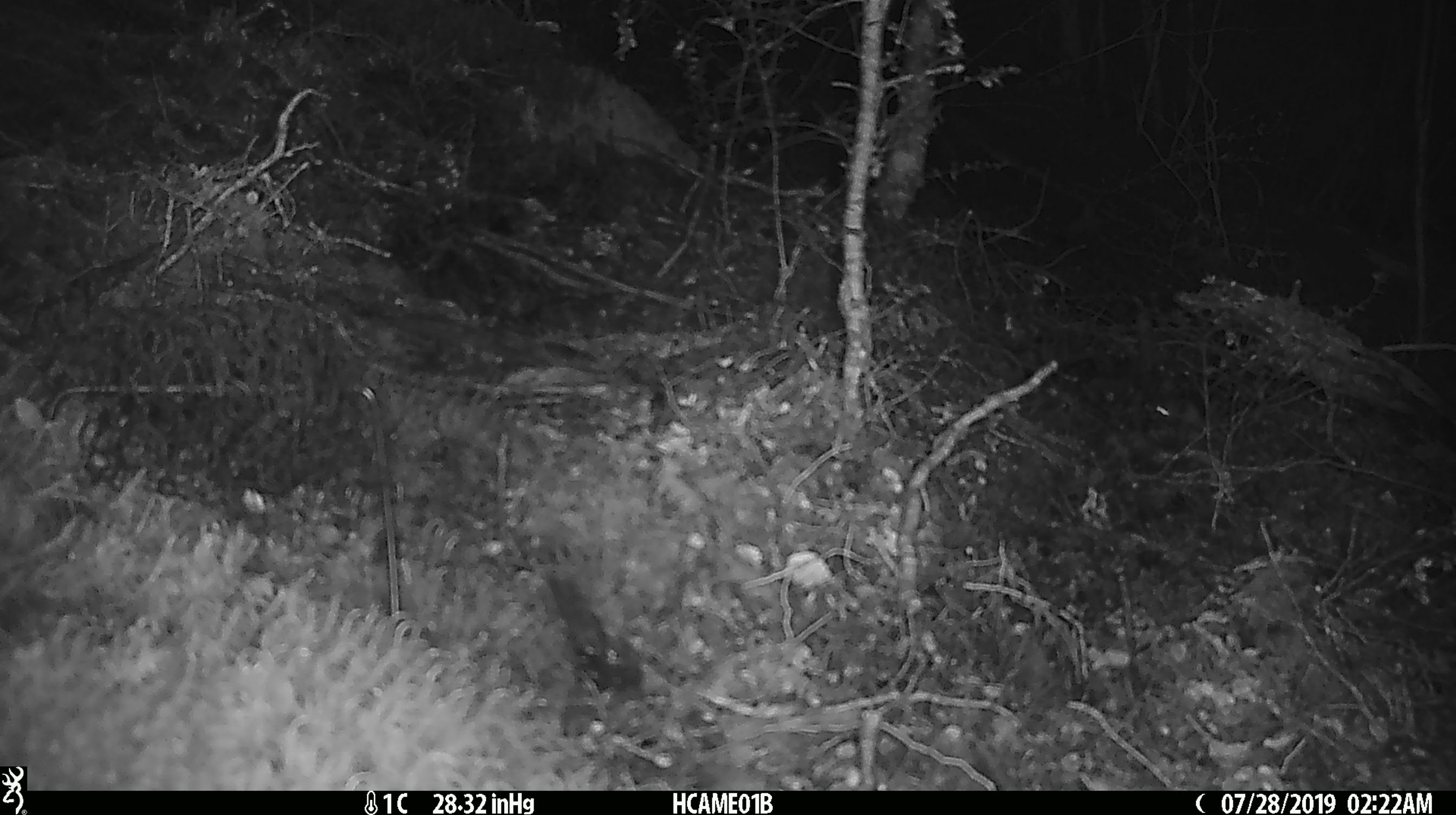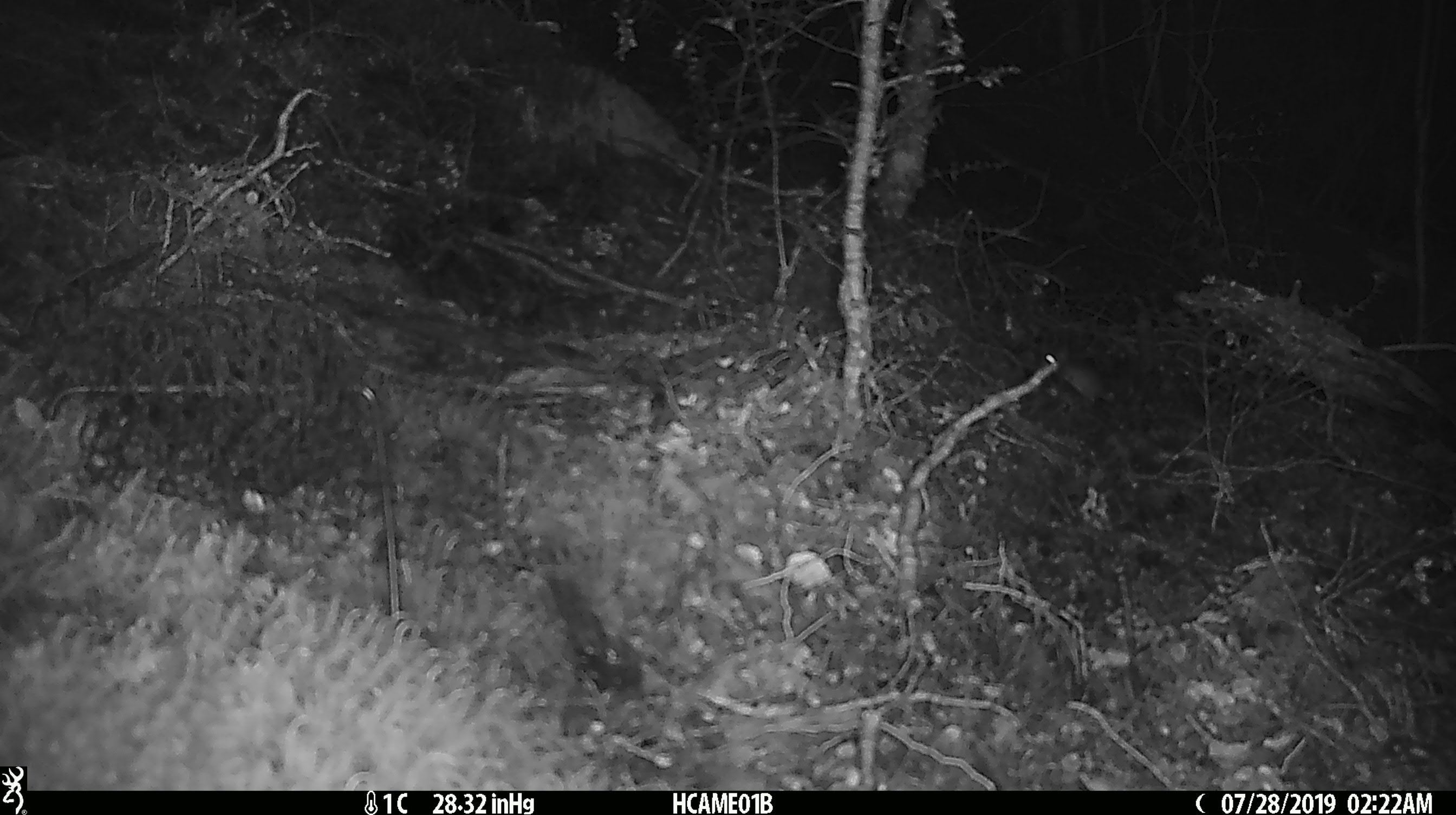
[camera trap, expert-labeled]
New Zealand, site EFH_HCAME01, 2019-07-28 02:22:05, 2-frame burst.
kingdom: Animalia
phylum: Chordata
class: Mammalia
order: Rodentia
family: Muridae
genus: Mus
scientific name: Mus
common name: mouse